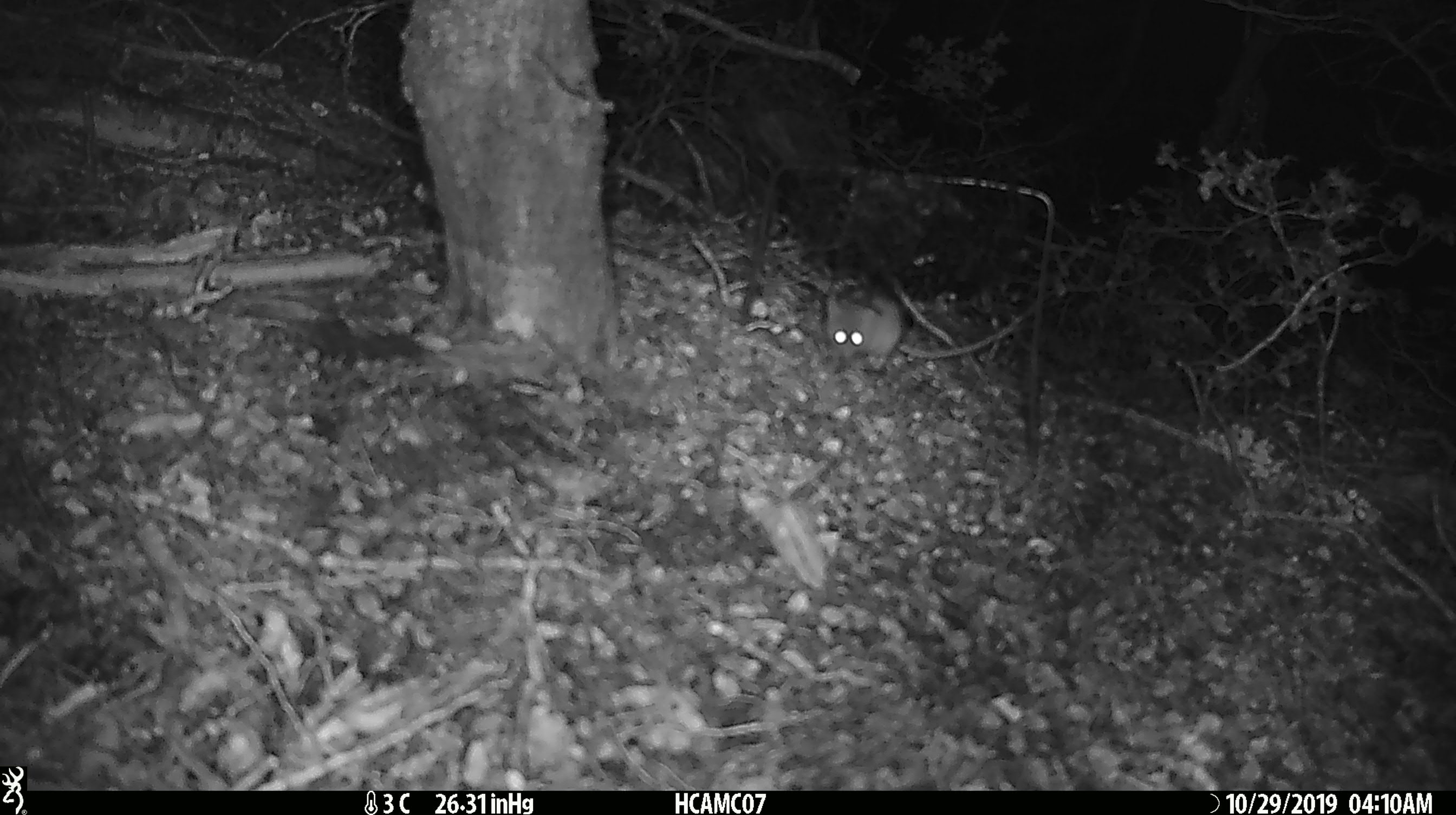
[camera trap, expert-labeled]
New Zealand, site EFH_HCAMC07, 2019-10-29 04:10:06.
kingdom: Animalia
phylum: Chordata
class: Mammalia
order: Rodentia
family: Muridae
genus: Mus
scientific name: Mus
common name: mouse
Mouse (Mus).